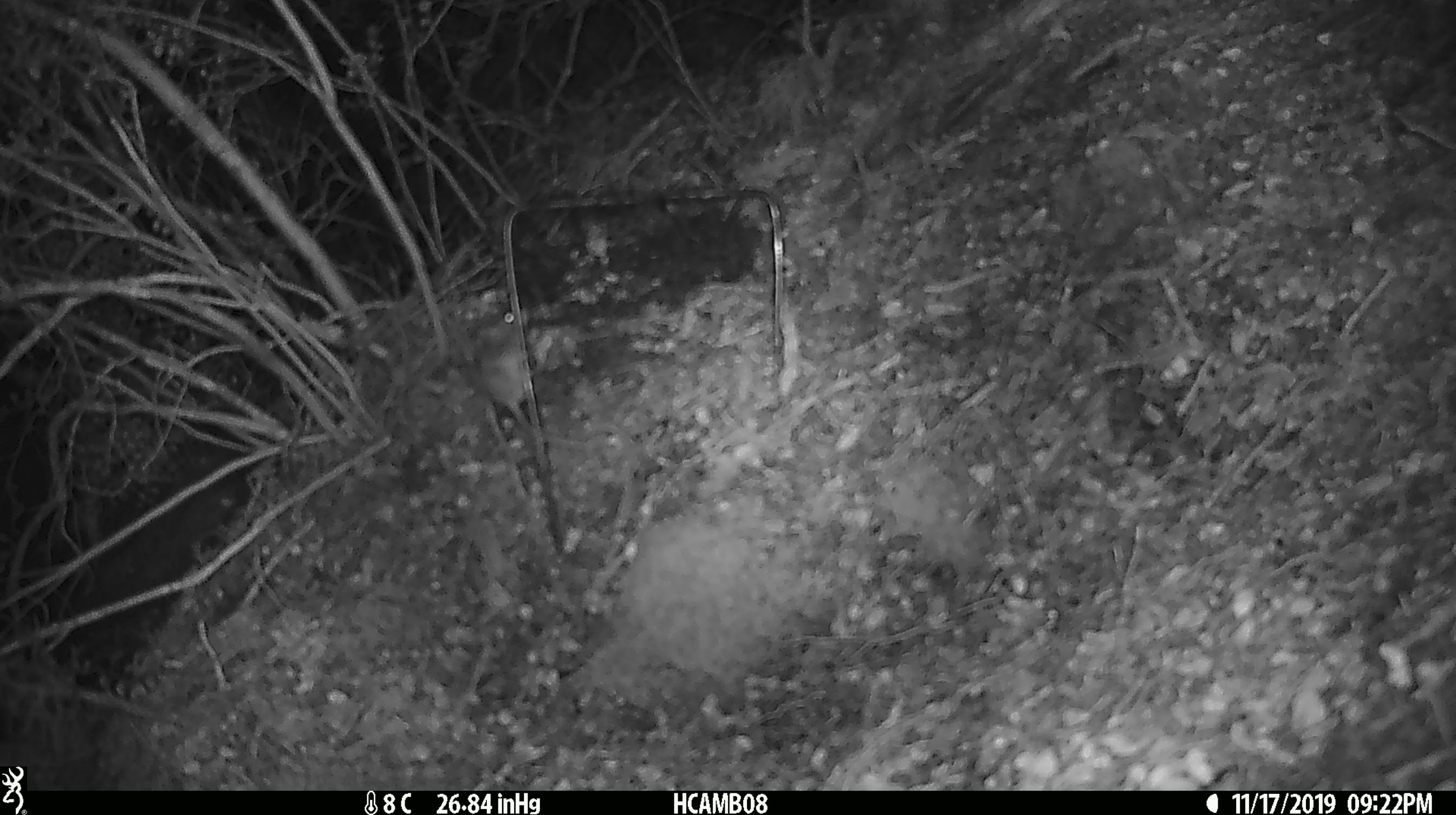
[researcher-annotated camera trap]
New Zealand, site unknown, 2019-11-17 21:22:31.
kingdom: Animalia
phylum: Chordata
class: Mammalia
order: Rodentia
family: Muridae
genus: Mus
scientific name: Mus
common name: mouse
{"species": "mouse (Mus)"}